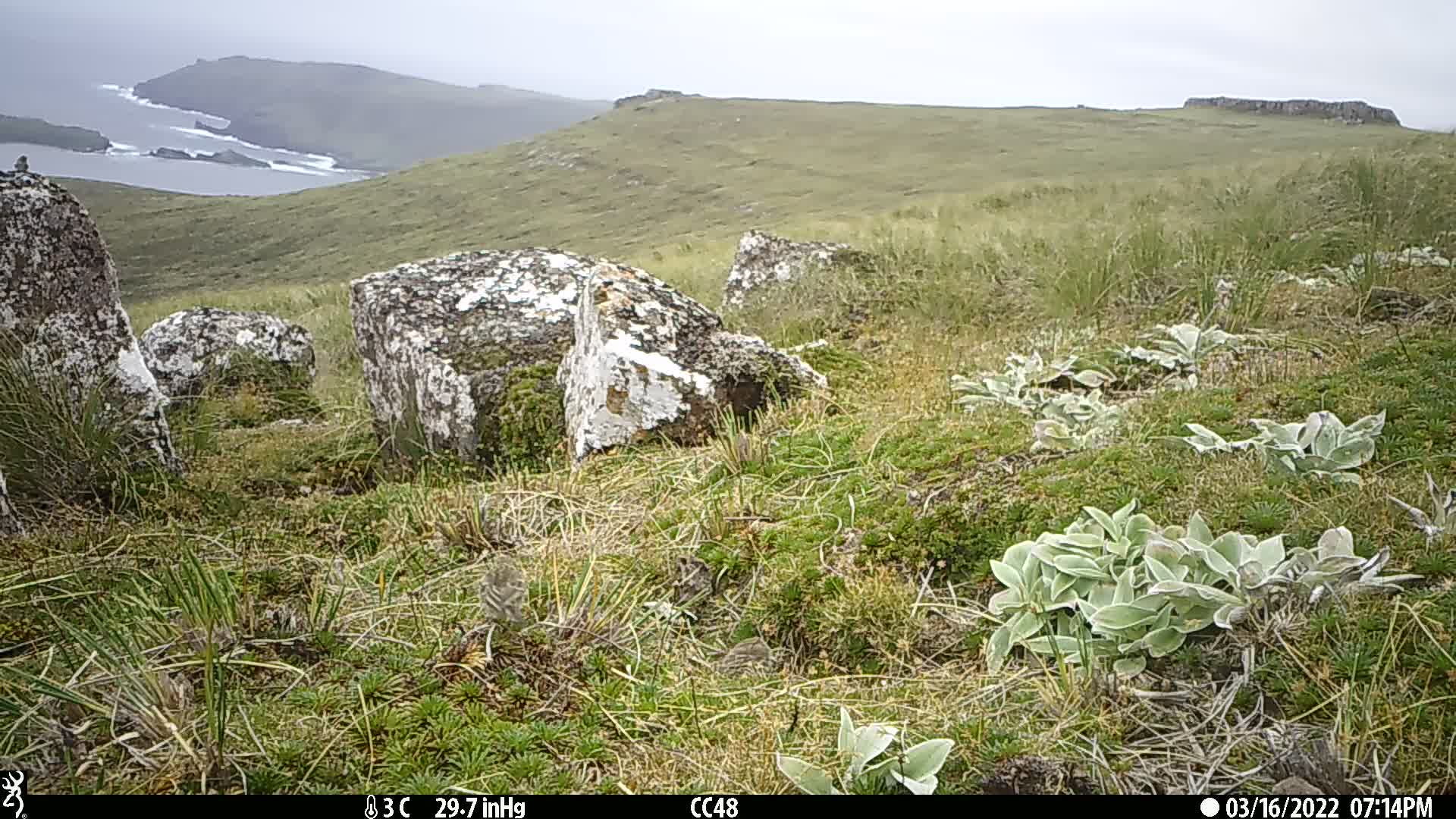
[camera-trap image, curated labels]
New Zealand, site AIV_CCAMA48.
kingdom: Animalia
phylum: Chordata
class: Aves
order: Passeriformes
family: Motacillidae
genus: Anthus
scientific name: Anthus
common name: pipit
Pipit (Anthus).